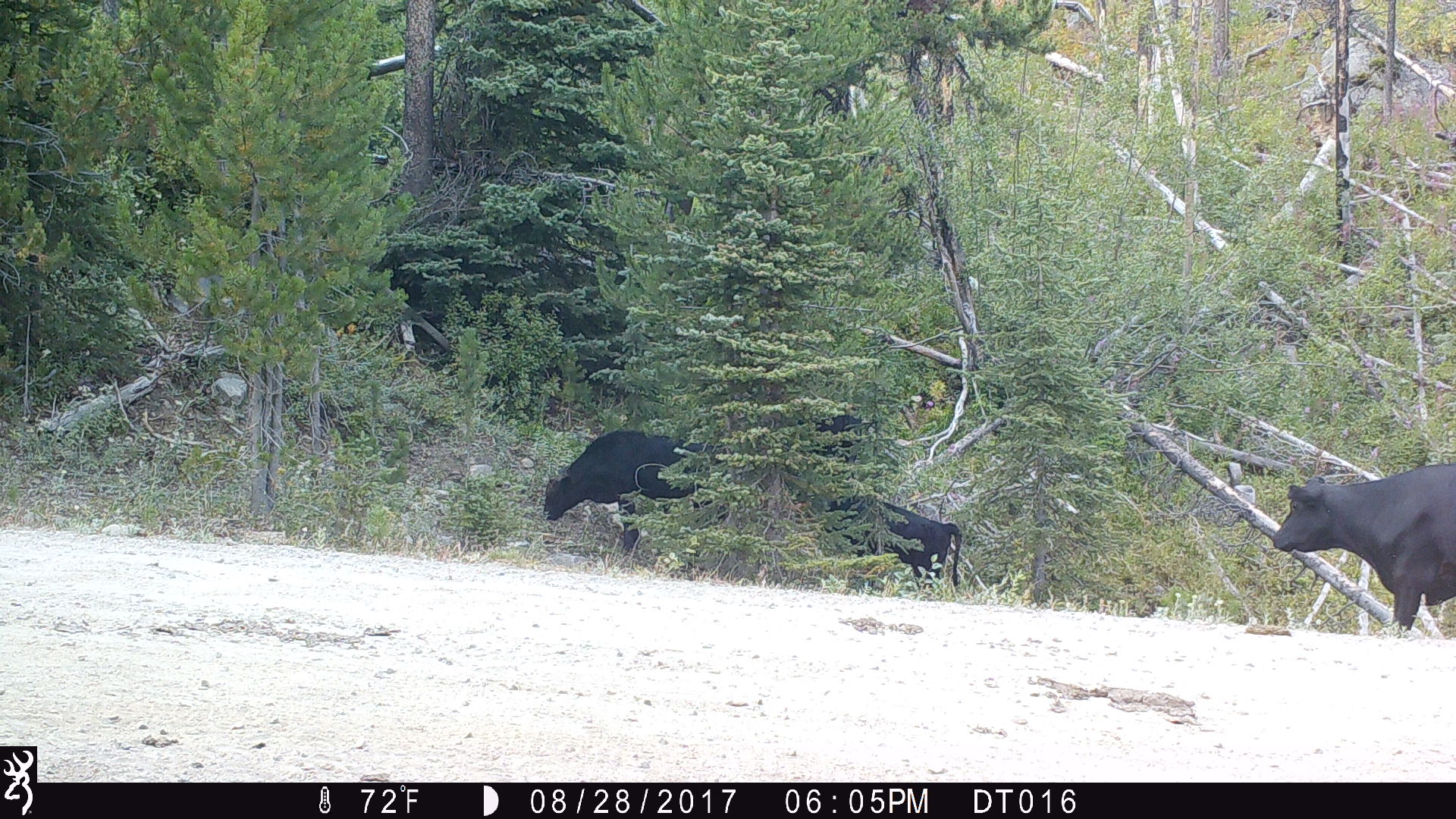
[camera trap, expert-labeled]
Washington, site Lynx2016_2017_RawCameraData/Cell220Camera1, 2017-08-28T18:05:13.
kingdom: Animalia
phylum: Chordata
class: Mammalia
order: Artiodactyla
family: Bovidae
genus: Bos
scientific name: Bos taurus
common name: domestic cattle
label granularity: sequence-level